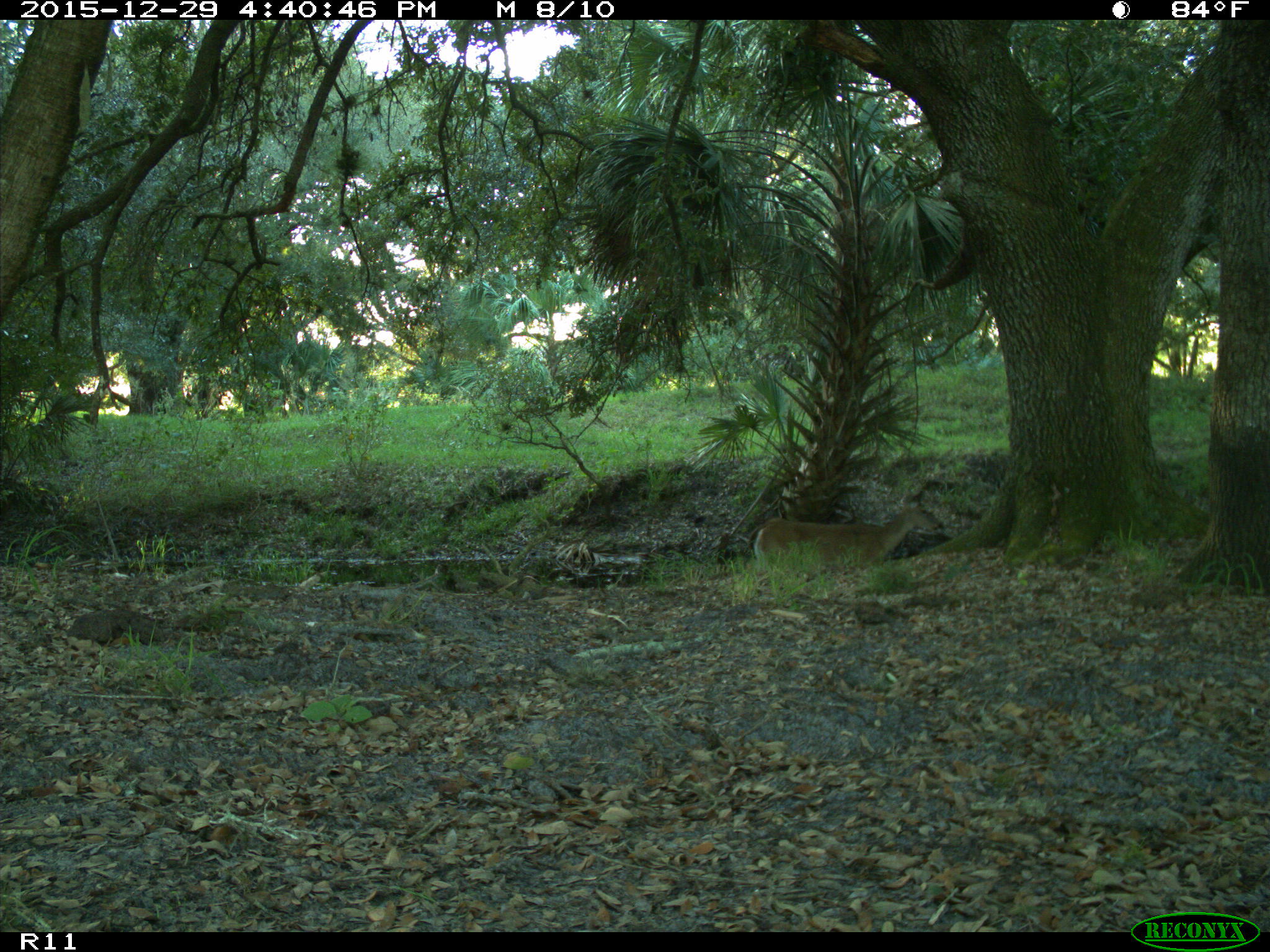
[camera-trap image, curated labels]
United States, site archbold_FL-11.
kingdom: Animalia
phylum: Chordata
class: Mammalia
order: Artiodactyla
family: Cervidae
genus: Odocoileus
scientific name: Odocoileus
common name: deer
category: unidentified deer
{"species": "unidentified deer (deer) (Odocoileus)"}